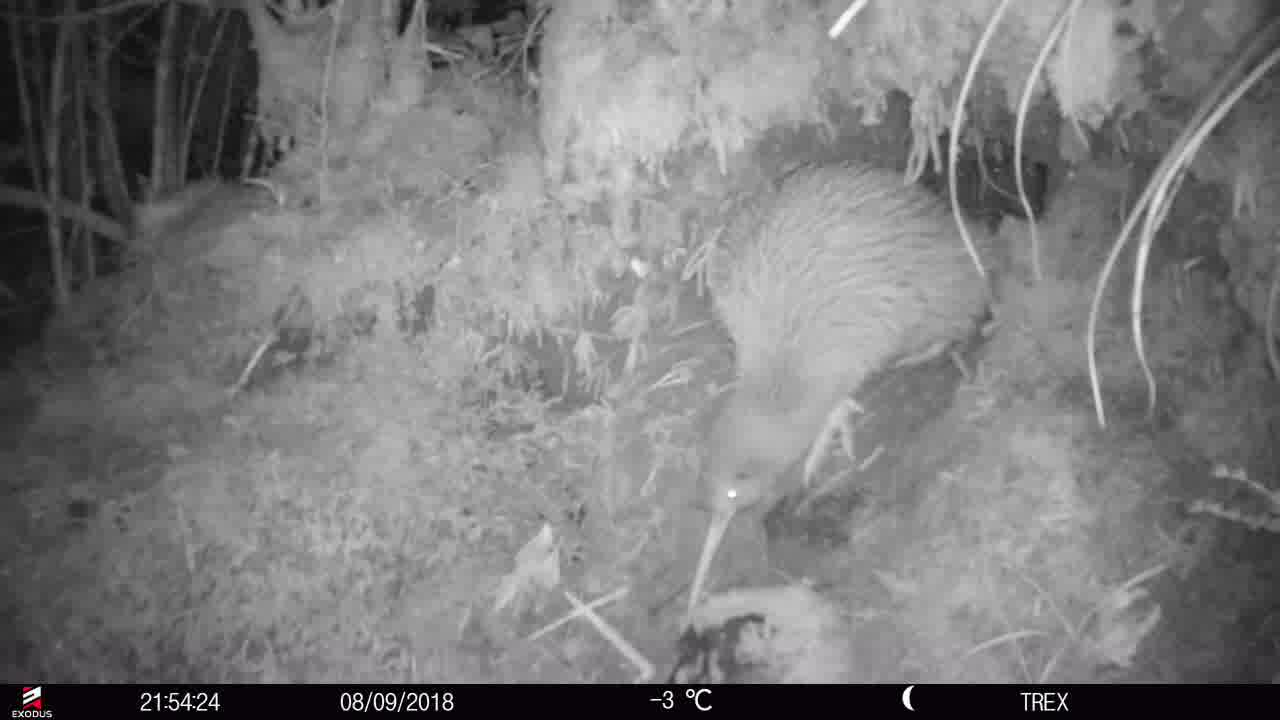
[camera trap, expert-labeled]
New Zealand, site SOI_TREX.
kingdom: Animalia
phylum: Chordata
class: Aves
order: Apterygiformes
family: Apterygidae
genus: Apteryx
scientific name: Apteryx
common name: kiwi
Kiwi (Apteryx).